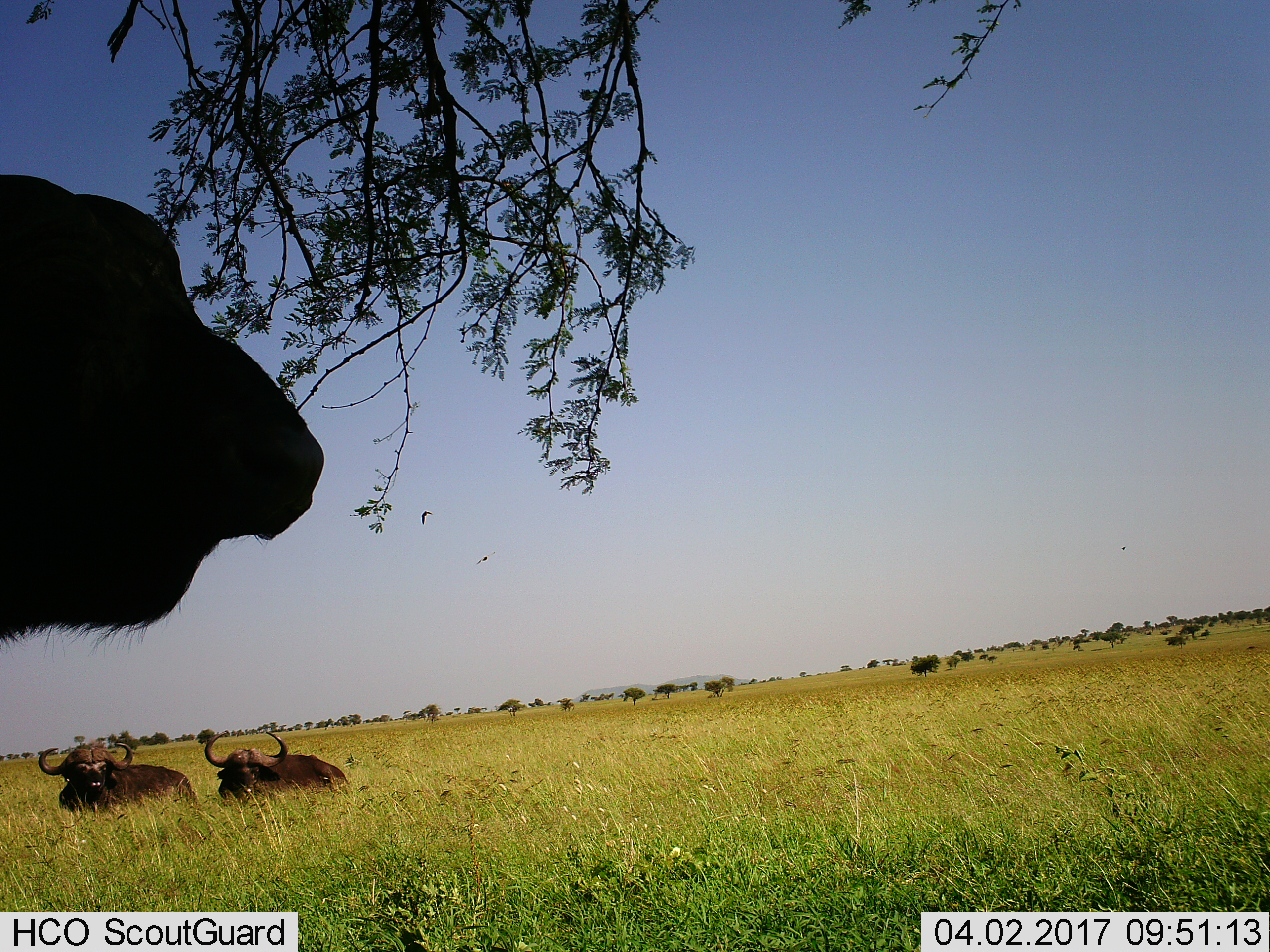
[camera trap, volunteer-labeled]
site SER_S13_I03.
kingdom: Animalia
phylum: Chordata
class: Mammalia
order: Artiodactyla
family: Bovidae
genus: Syncerus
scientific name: Syncerus caffer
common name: african buffalo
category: buffalo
Buffalo (african buffalo) (Syncerus caffer), count 3. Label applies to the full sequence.